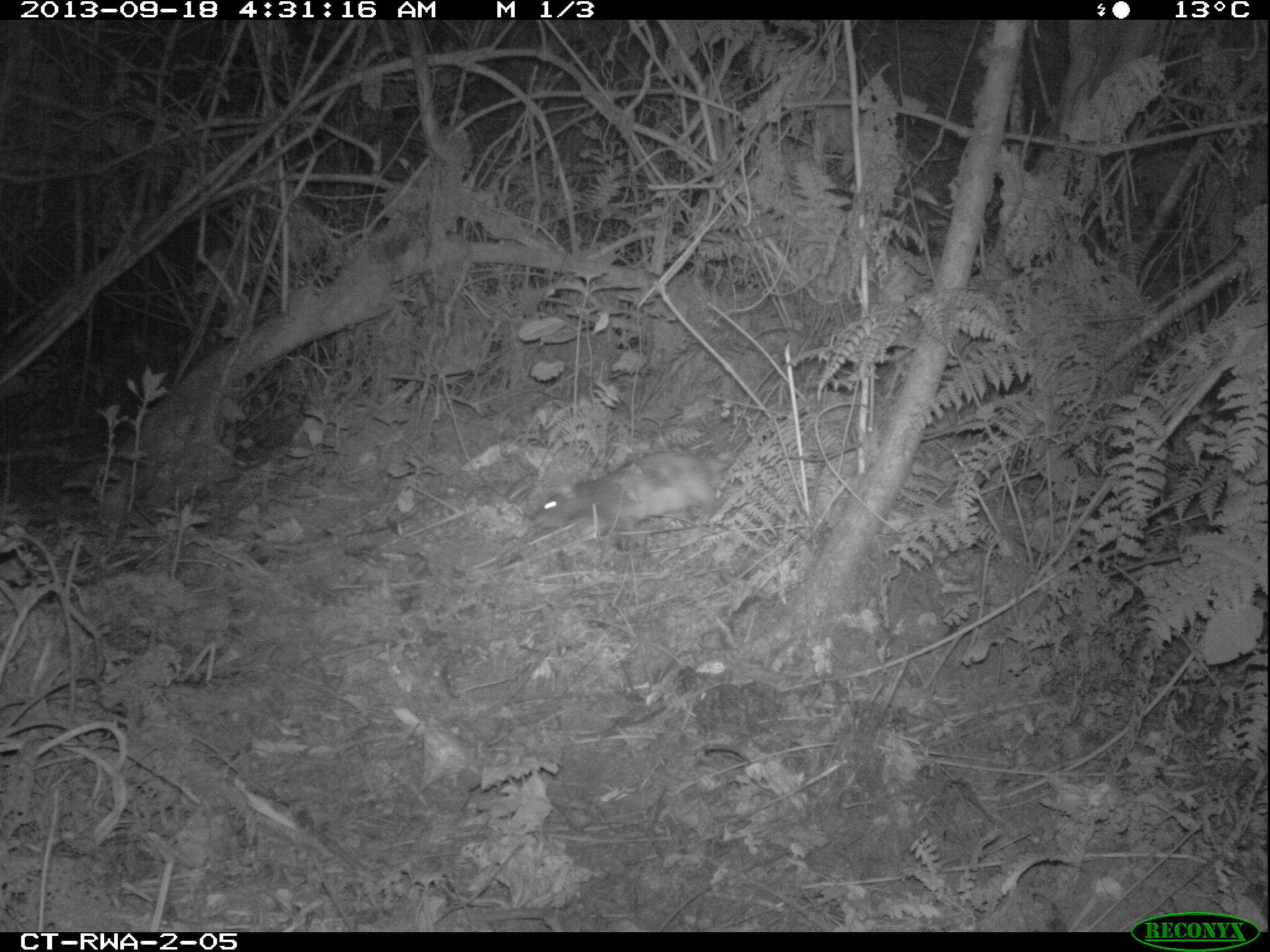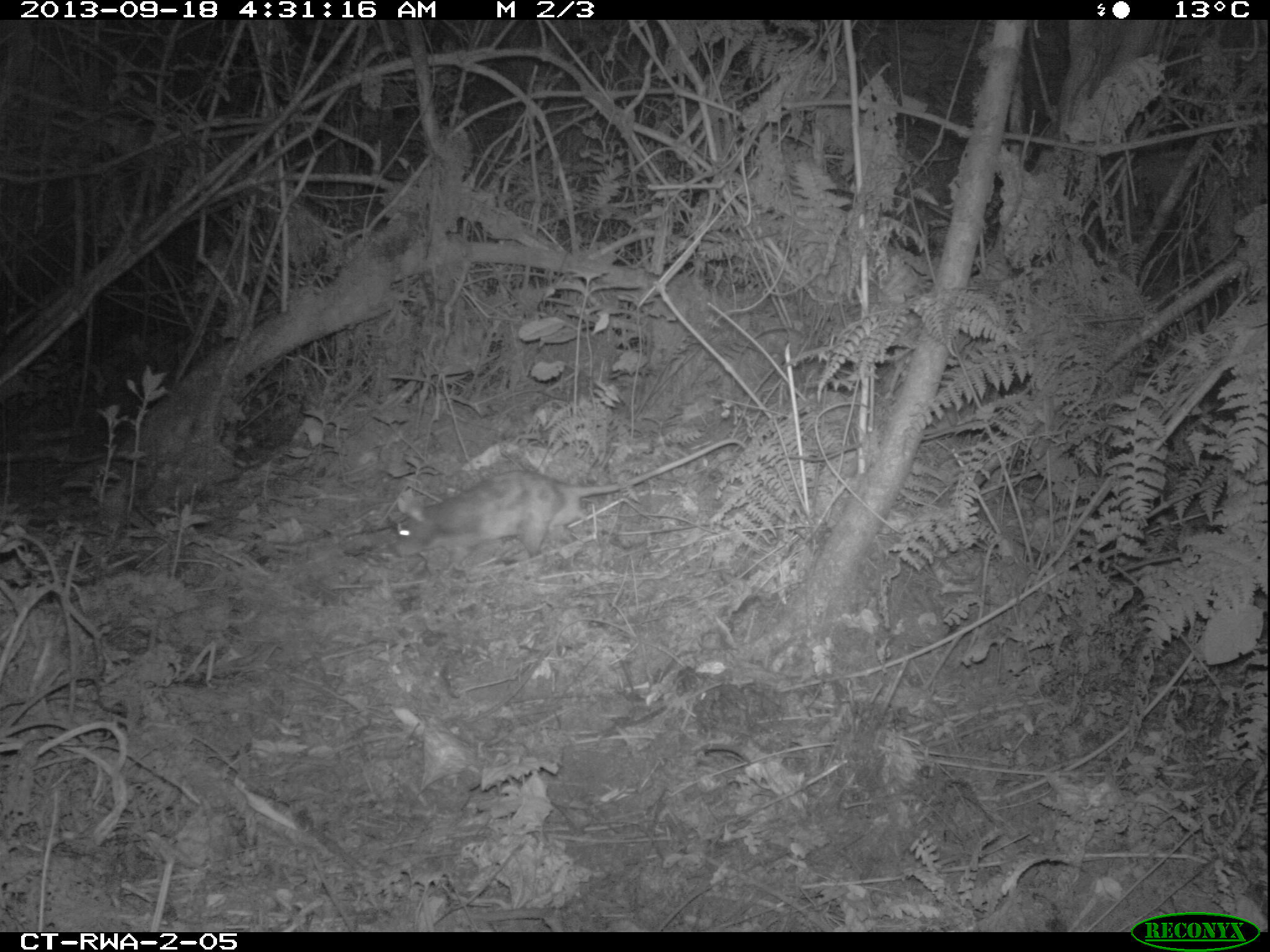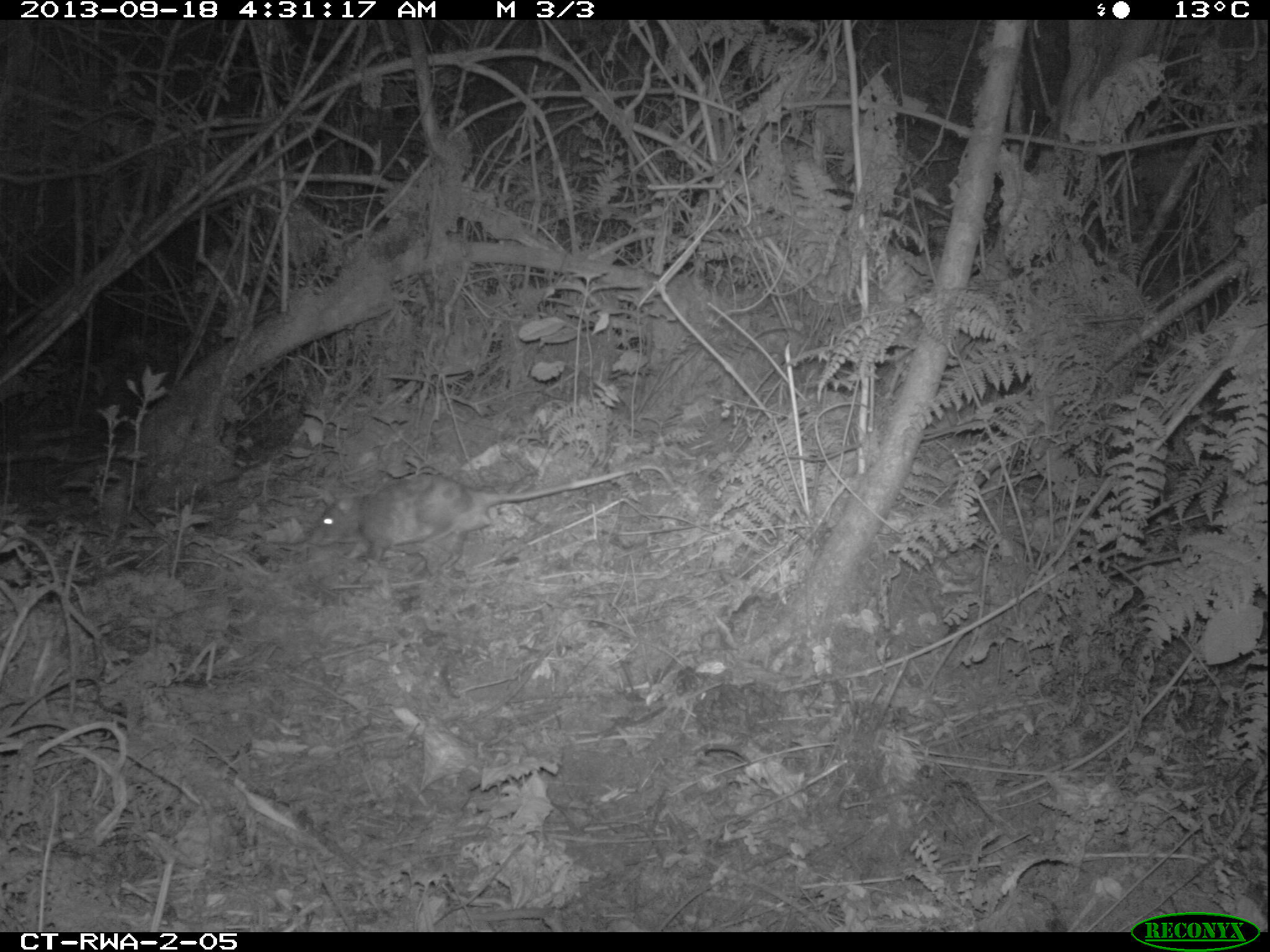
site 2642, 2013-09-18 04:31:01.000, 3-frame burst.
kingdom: Animalia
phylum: Chordata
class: Mammalia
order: Rodentia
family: Nesomyidae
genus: Cricetomys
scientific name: Cricetomys gambianus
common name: african giant pouched rat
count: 1